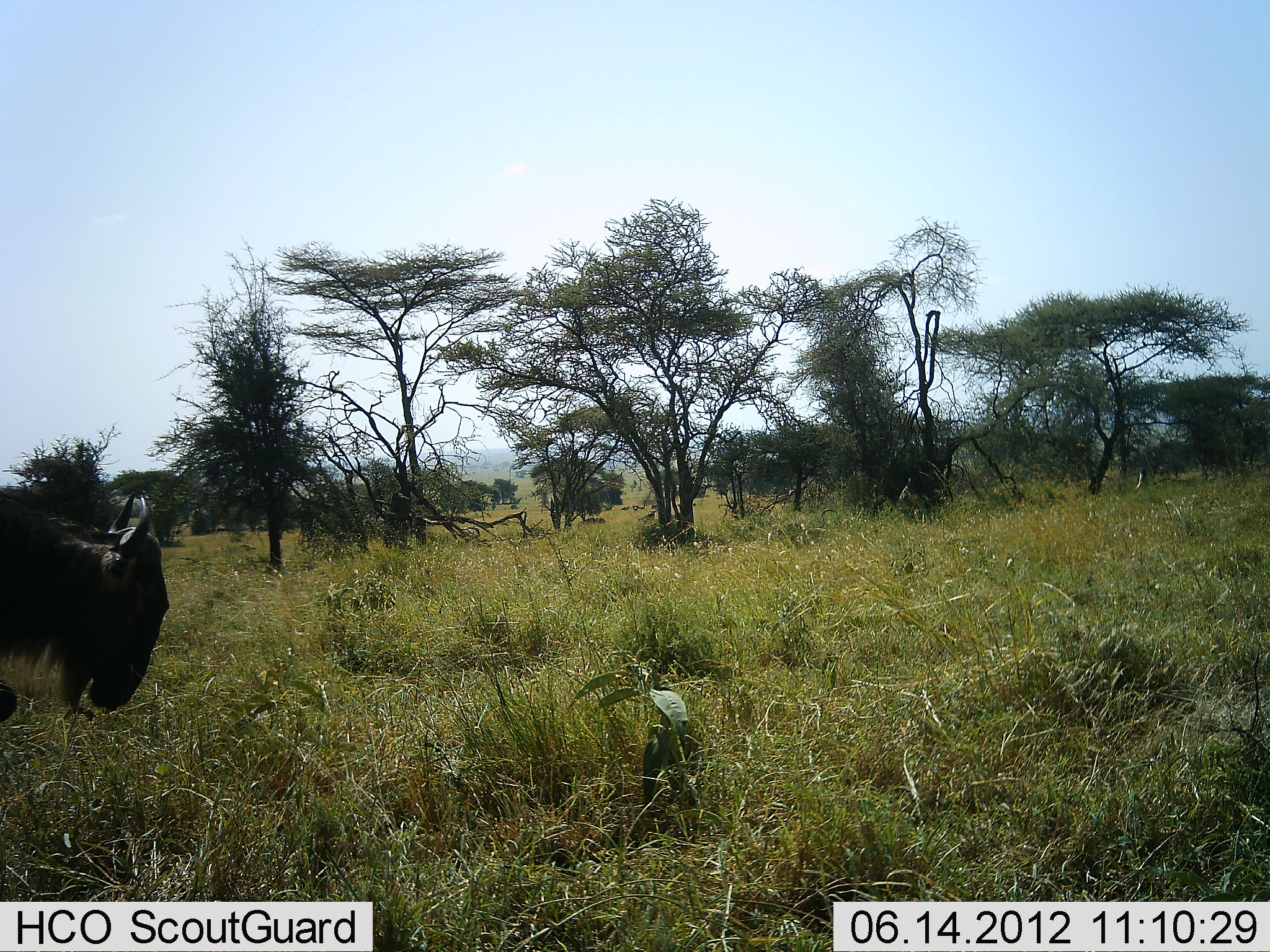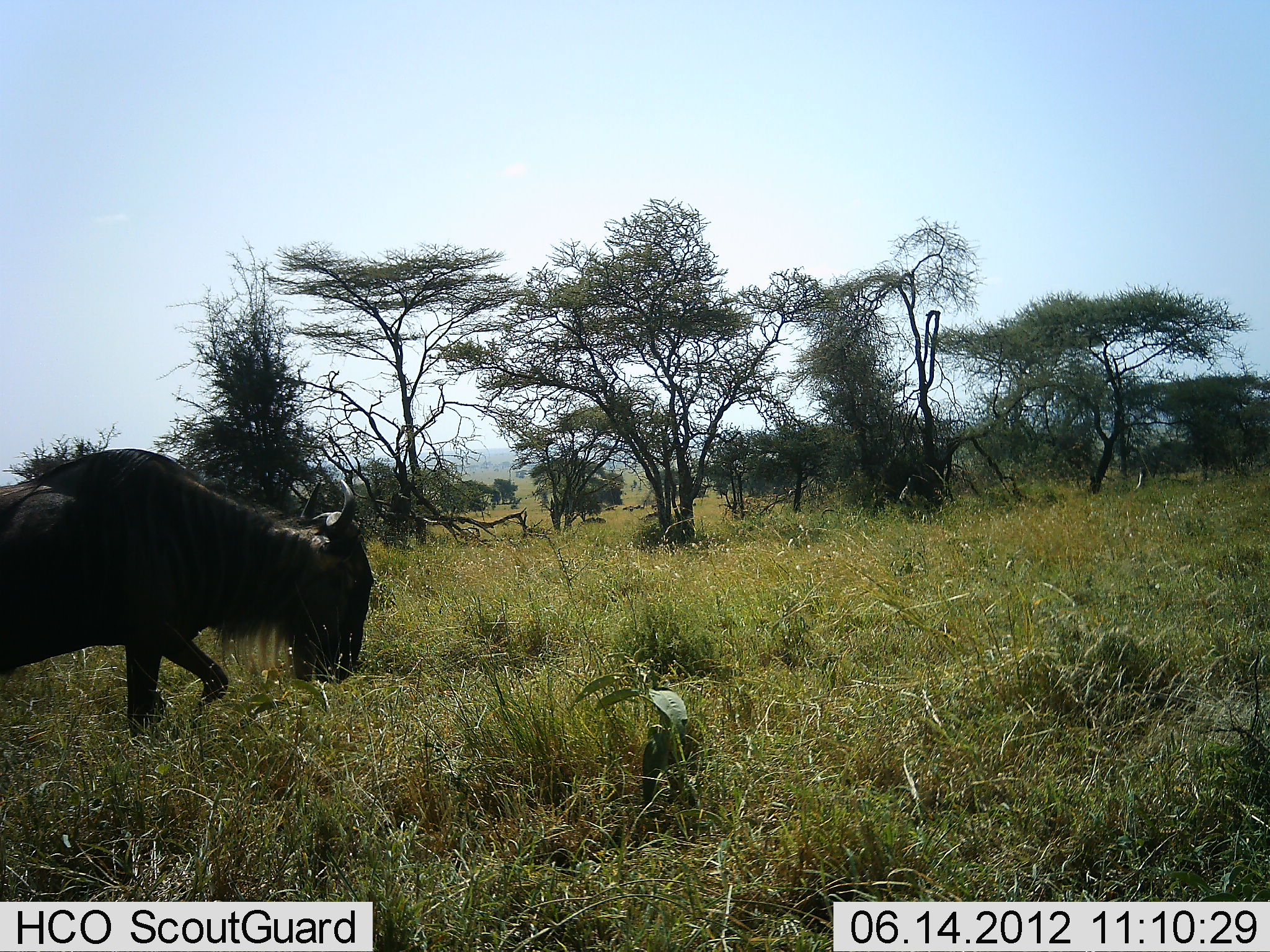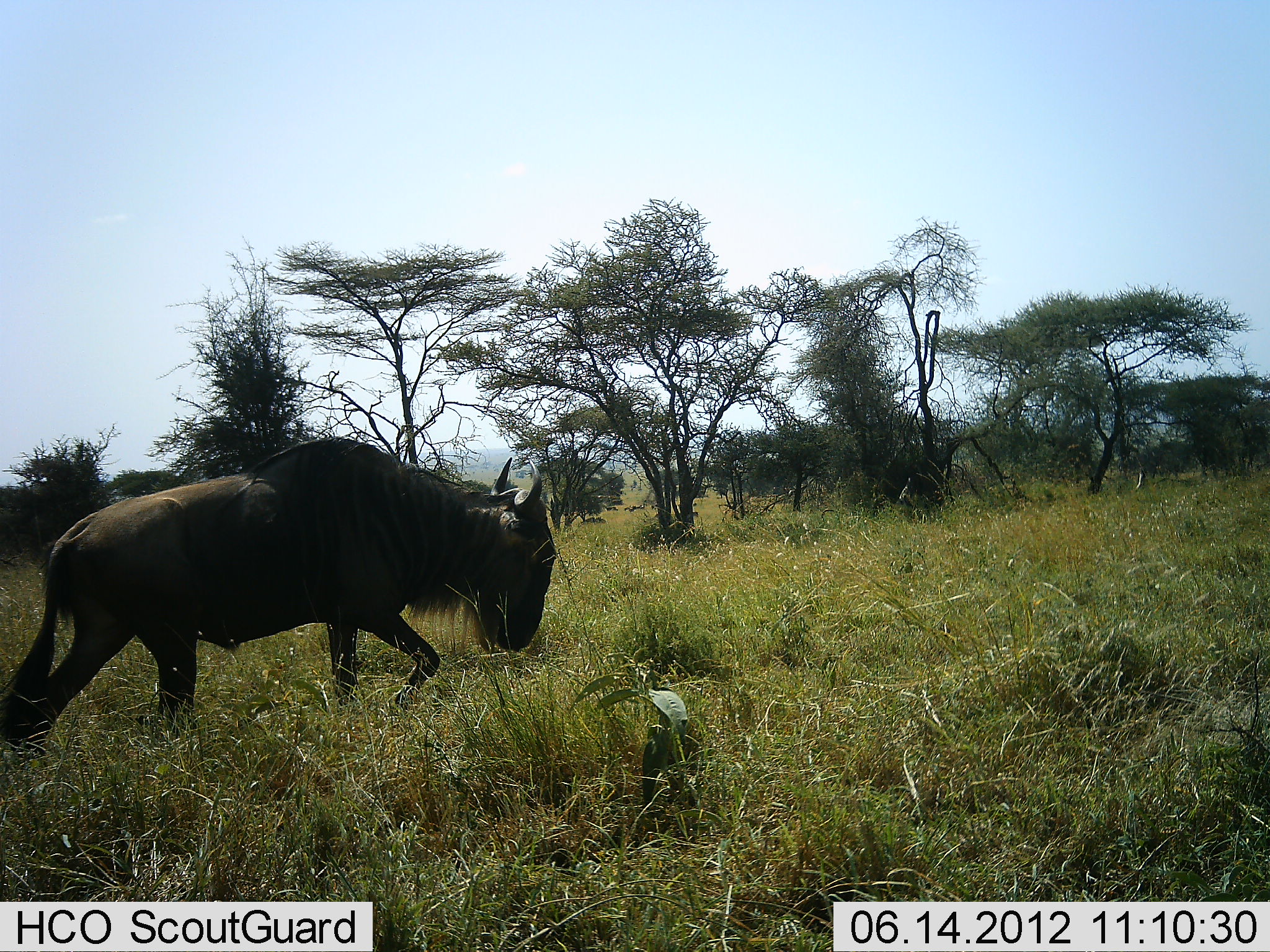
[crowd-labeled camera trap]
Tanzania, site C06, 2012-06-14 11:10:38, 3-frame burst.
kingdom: Animalia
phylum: Chordata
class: Mammalia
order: Artiodactyla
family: Bovidae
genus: Connochaetes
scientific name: Connochaetes taurinus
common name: blue wildebeest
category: wildebeest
Wildebeest (blue wildebeest) (Connochaetes taurinus), count 1. Behavior (volunteer vote fractions): standing 30%, resting 0%, moving 60%, interacting 0%. Young present (vote fraction): 0%. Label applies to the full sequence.